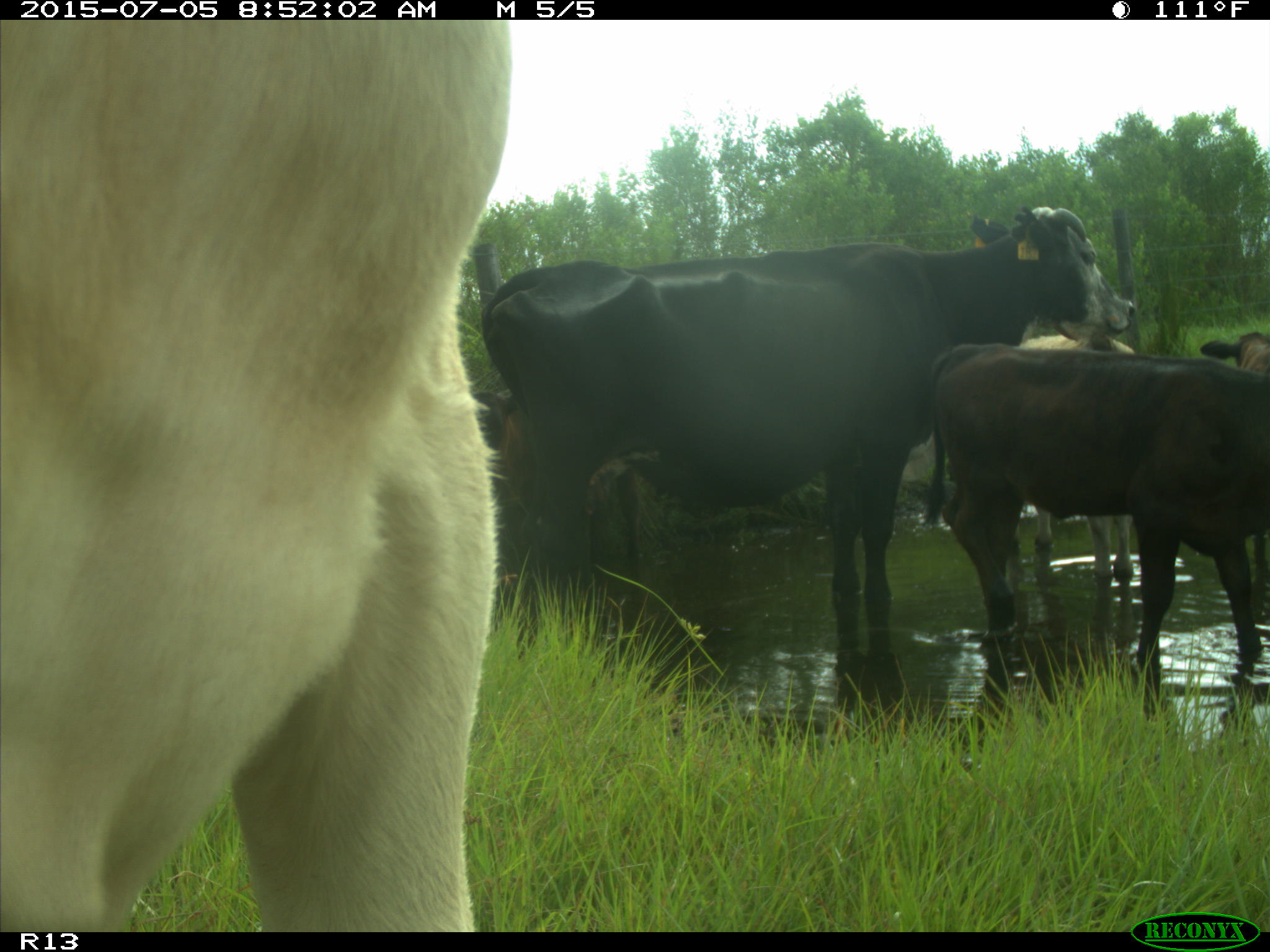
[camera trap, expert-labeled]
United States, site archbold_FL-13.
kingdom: Animalia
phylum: Chordata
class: Mammalia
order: Artiodactyla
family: Bovidae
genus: Bos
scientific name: Bos taurus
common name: domestic cow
Bos taurus (domestic cow).